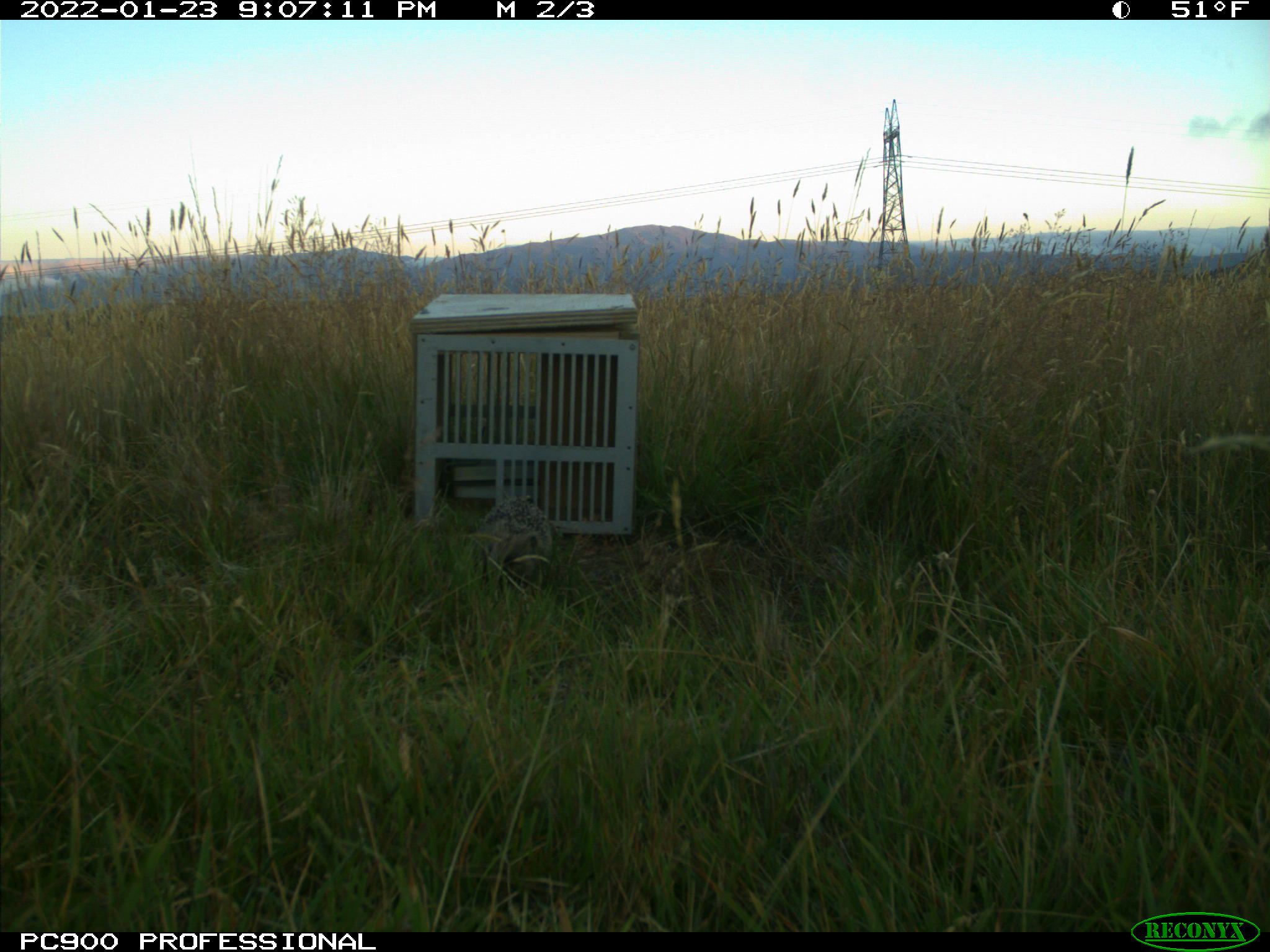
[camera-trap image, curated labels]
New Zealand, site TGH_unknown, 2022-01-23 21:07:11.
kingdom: Animalia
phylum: Chordata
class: Mammalia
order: Eulipotyphla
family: Erinaceidae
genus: Erinaceus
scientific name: Erinaceus europaeus europaeus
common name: european hedgehog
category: hedgehog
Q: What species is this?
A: Hedgehog (european hedgehog) (Erinaceus europaeus europaeus).